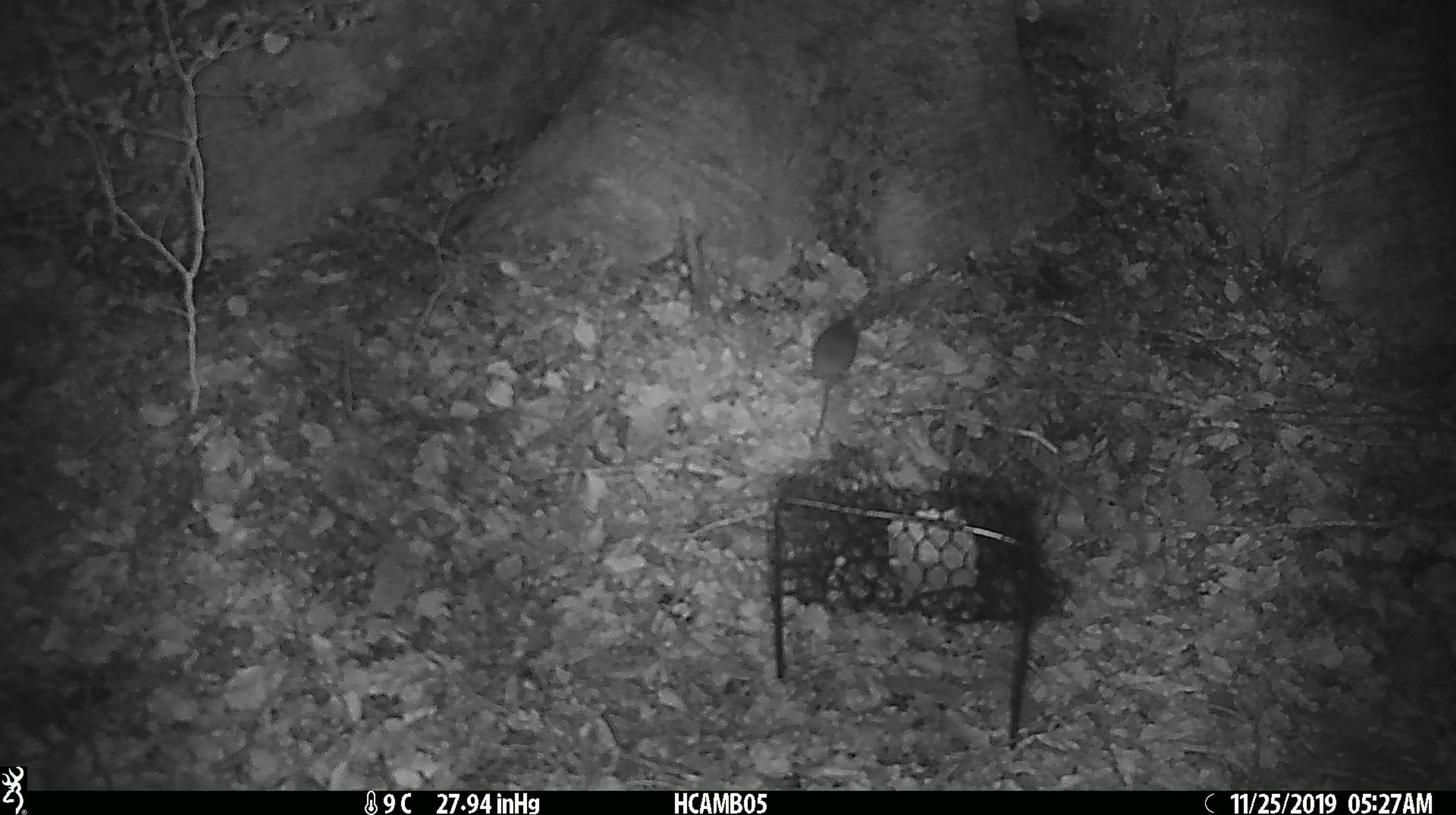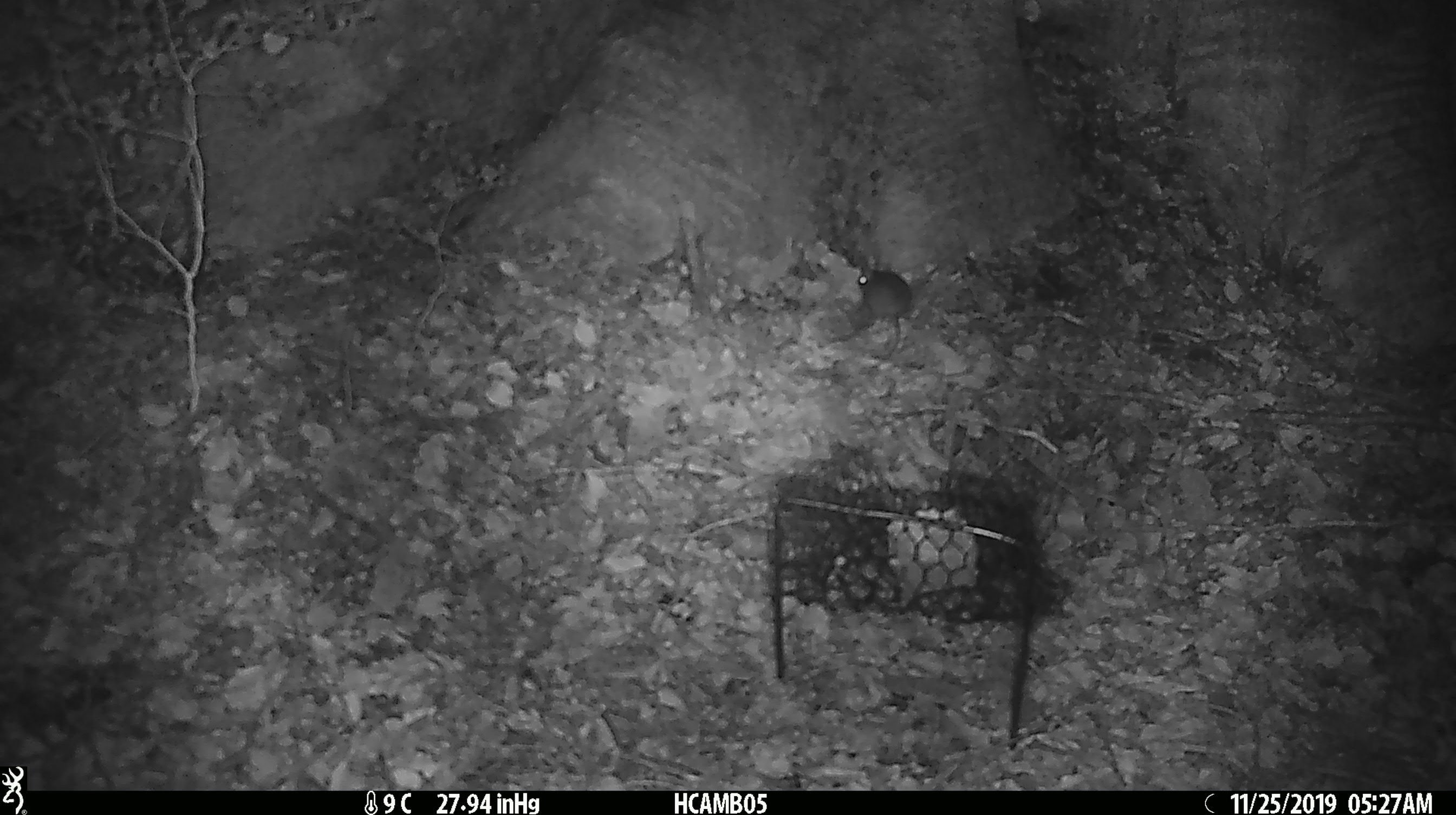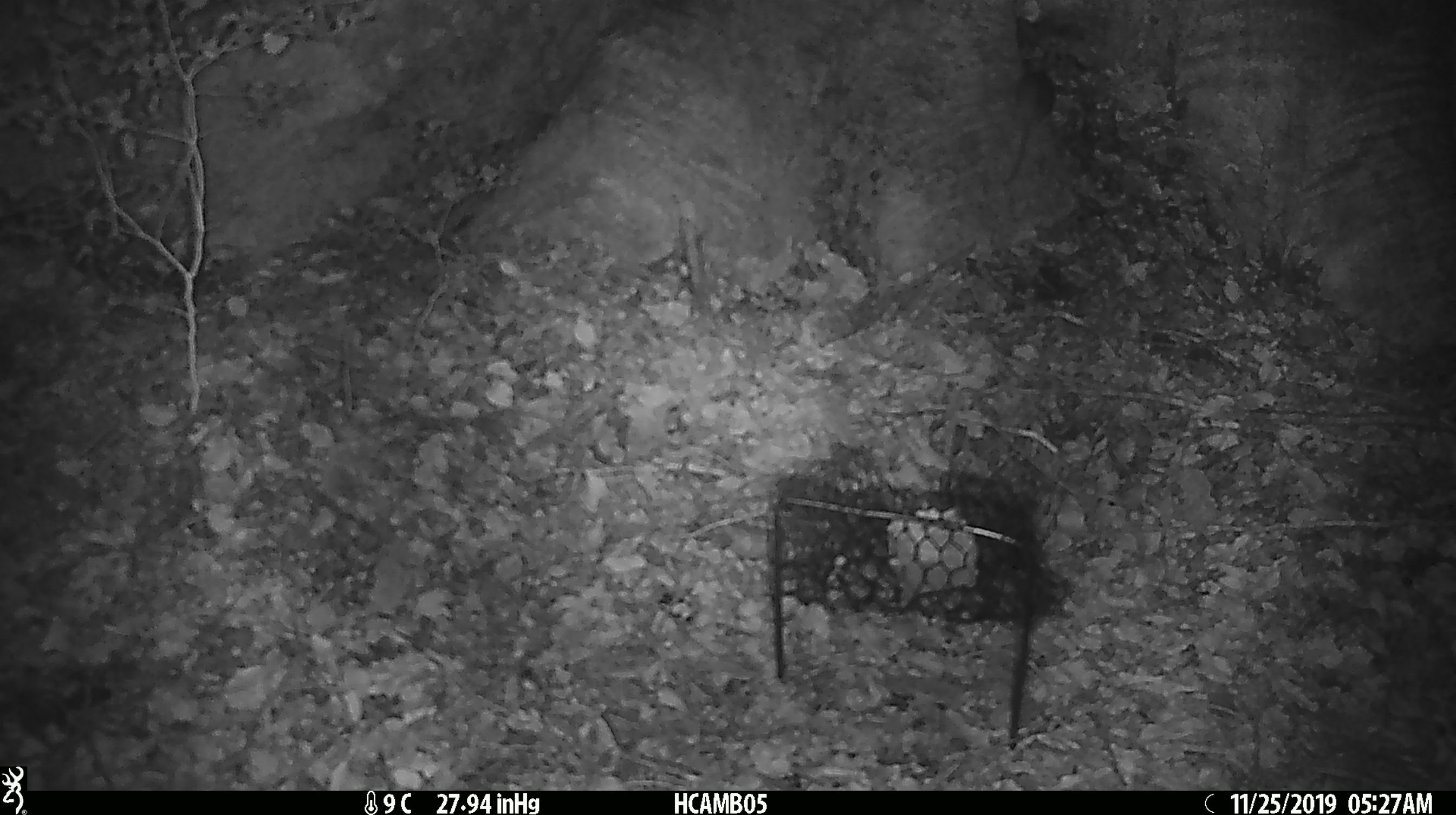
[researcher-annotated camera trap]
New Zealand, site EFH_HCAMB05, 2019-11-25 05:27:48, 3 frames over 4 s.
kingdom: Animalia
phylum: Chordata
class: Mammalia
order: Rodentia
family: Muridae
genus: Mus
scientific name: Mus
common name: mouse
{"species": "mouse (Mus)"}